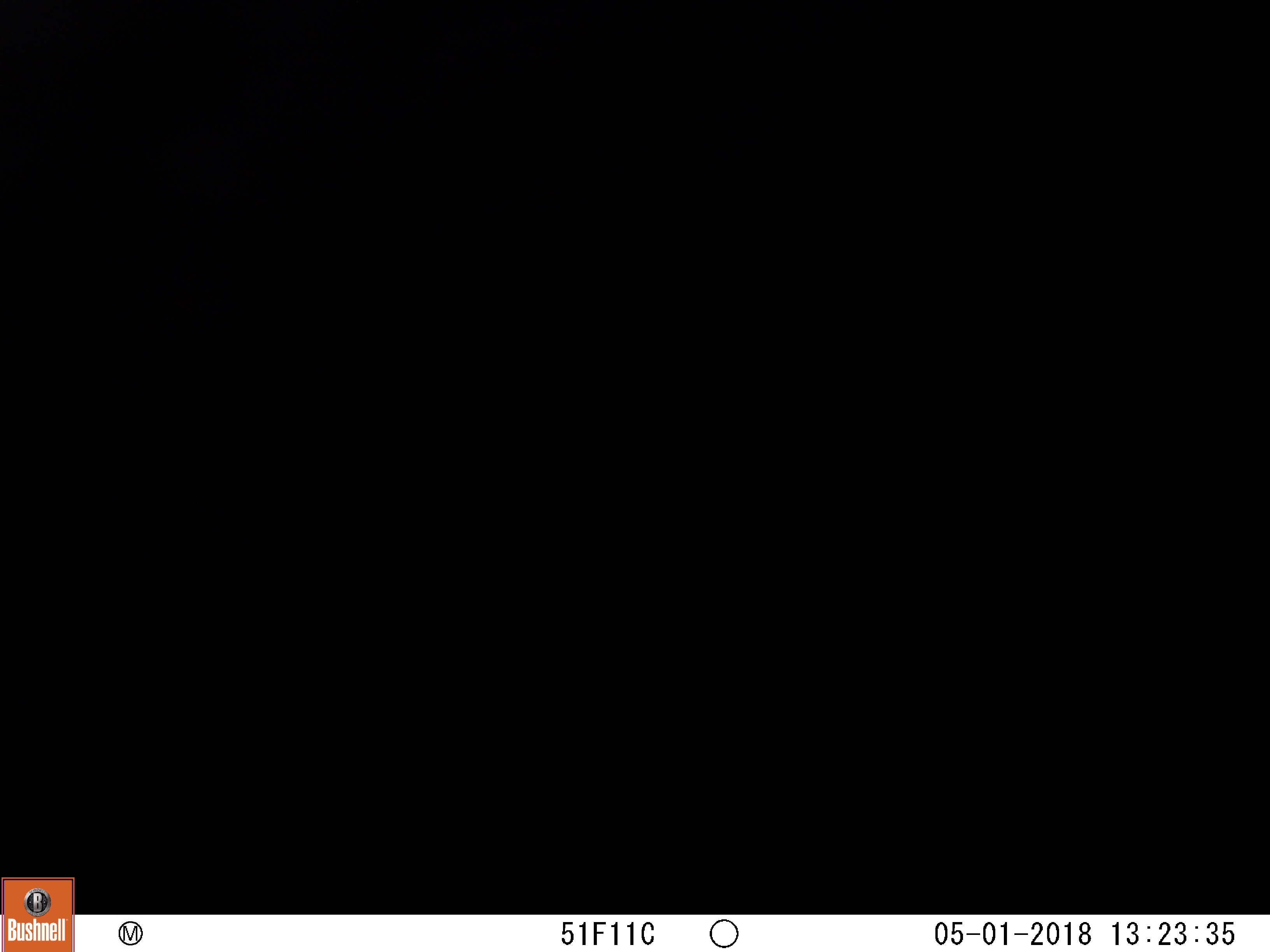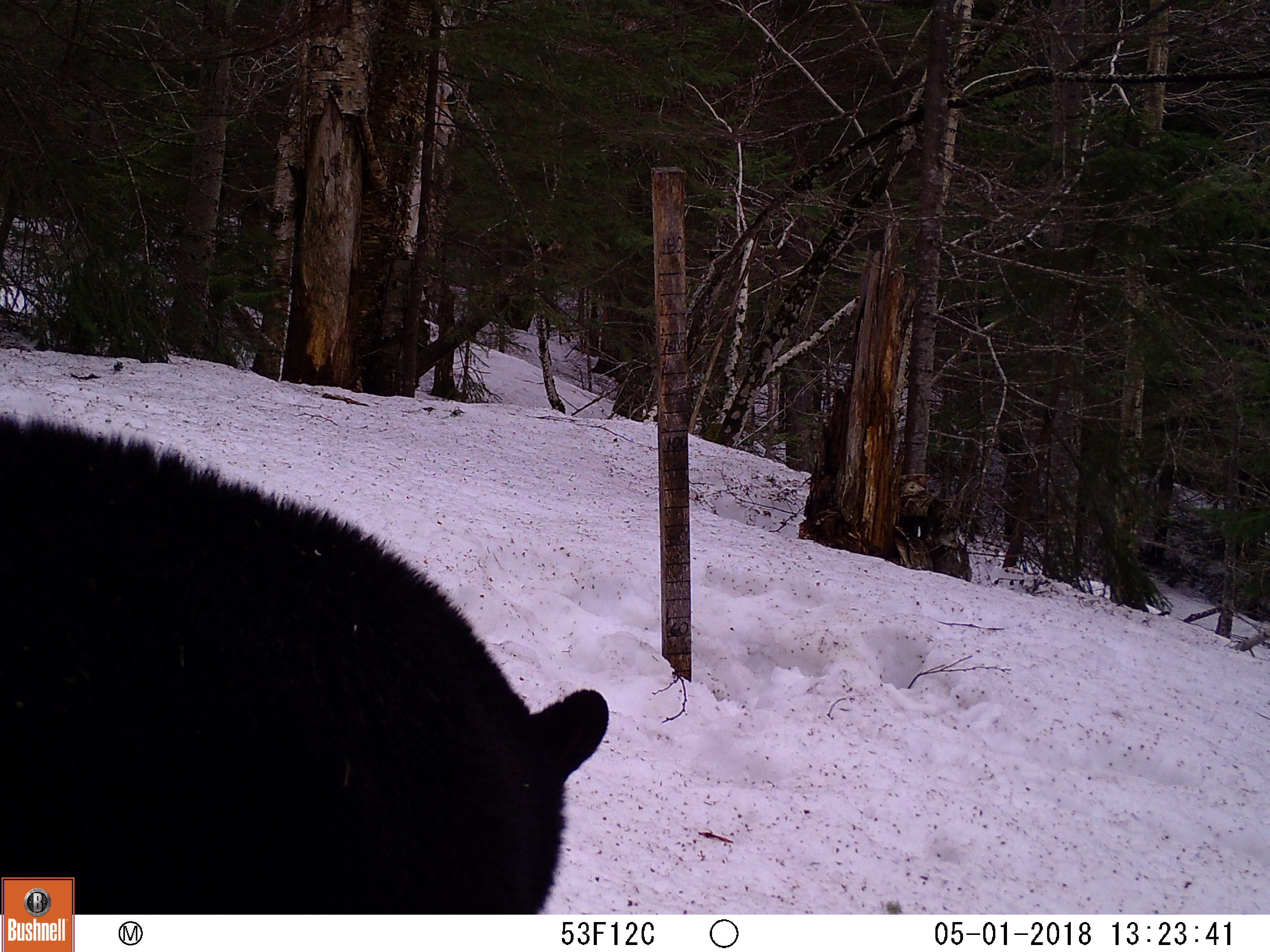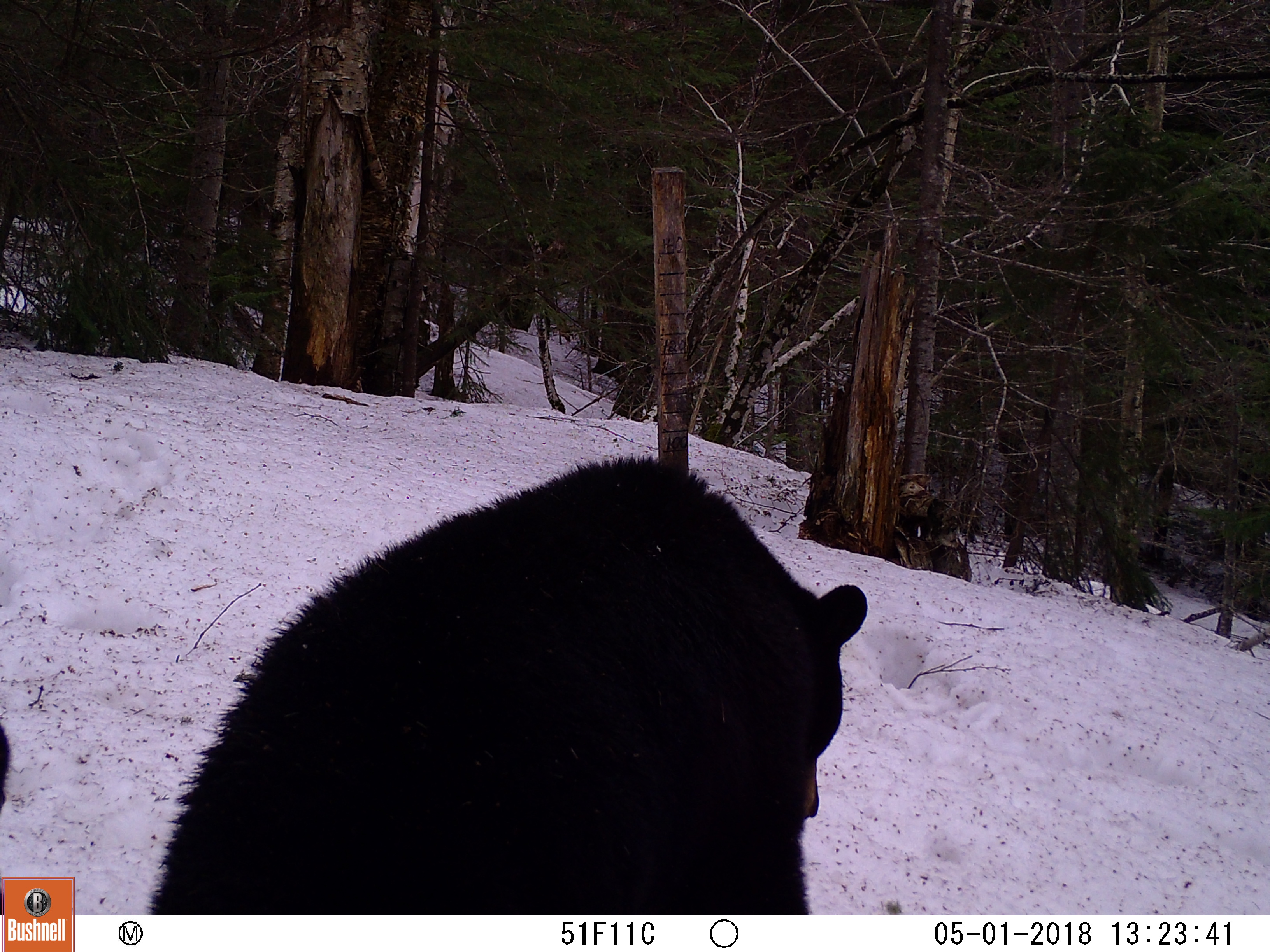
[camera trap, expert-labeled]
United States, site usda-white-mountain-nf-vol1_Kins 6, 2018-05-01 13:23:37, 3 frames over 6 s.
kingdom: Animalia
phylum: Chordata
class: Mammalia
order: Carnivora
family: Ursidae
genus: Ursus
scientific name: Ursus americanus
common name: black bear